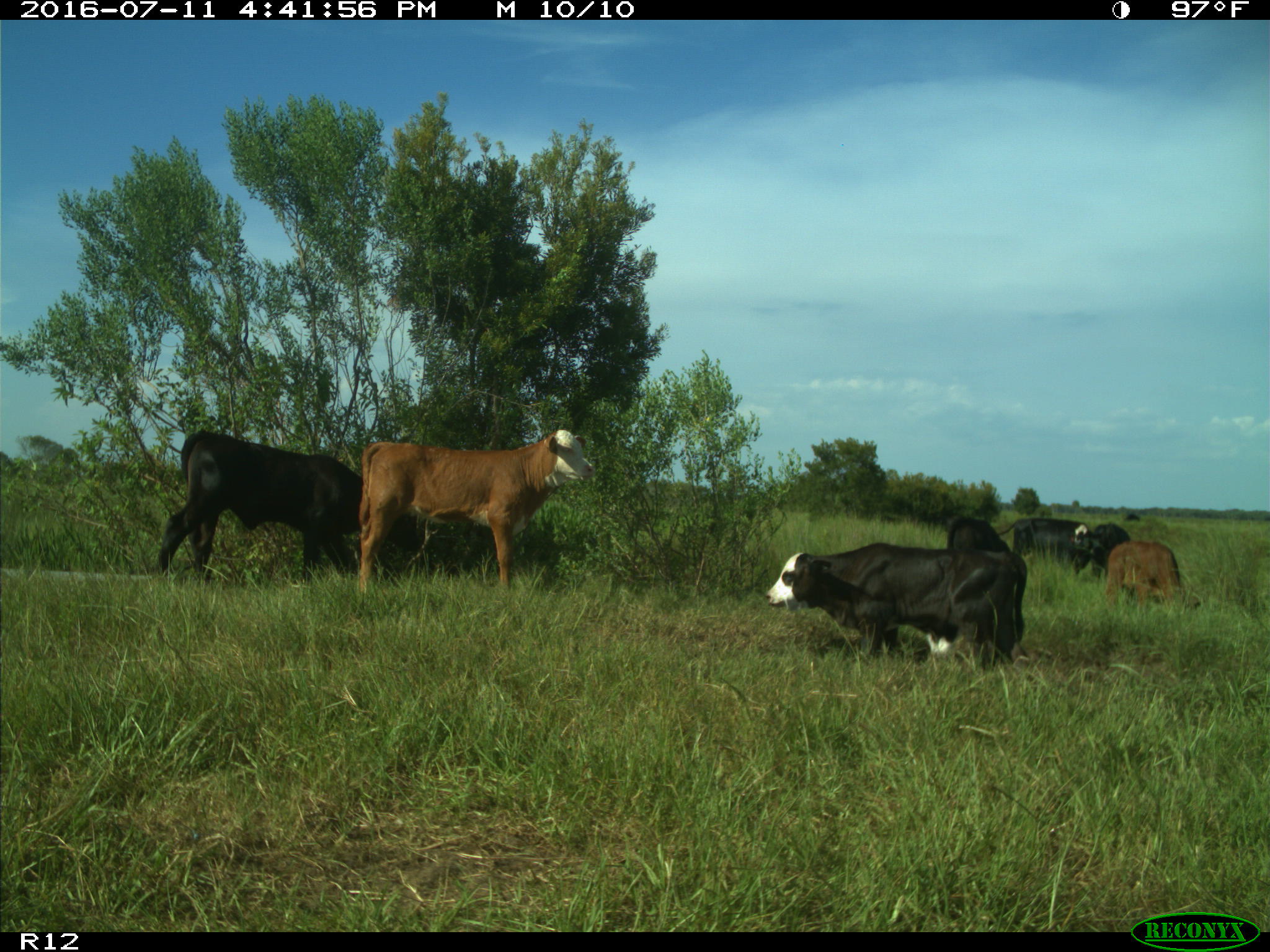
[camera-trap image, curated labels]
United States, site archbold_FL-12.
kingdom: Animalia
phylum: Chordata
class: Mammalia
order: Artiodactyla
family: Bovidae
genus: Bos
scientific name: Bos taurus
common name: domestic cow